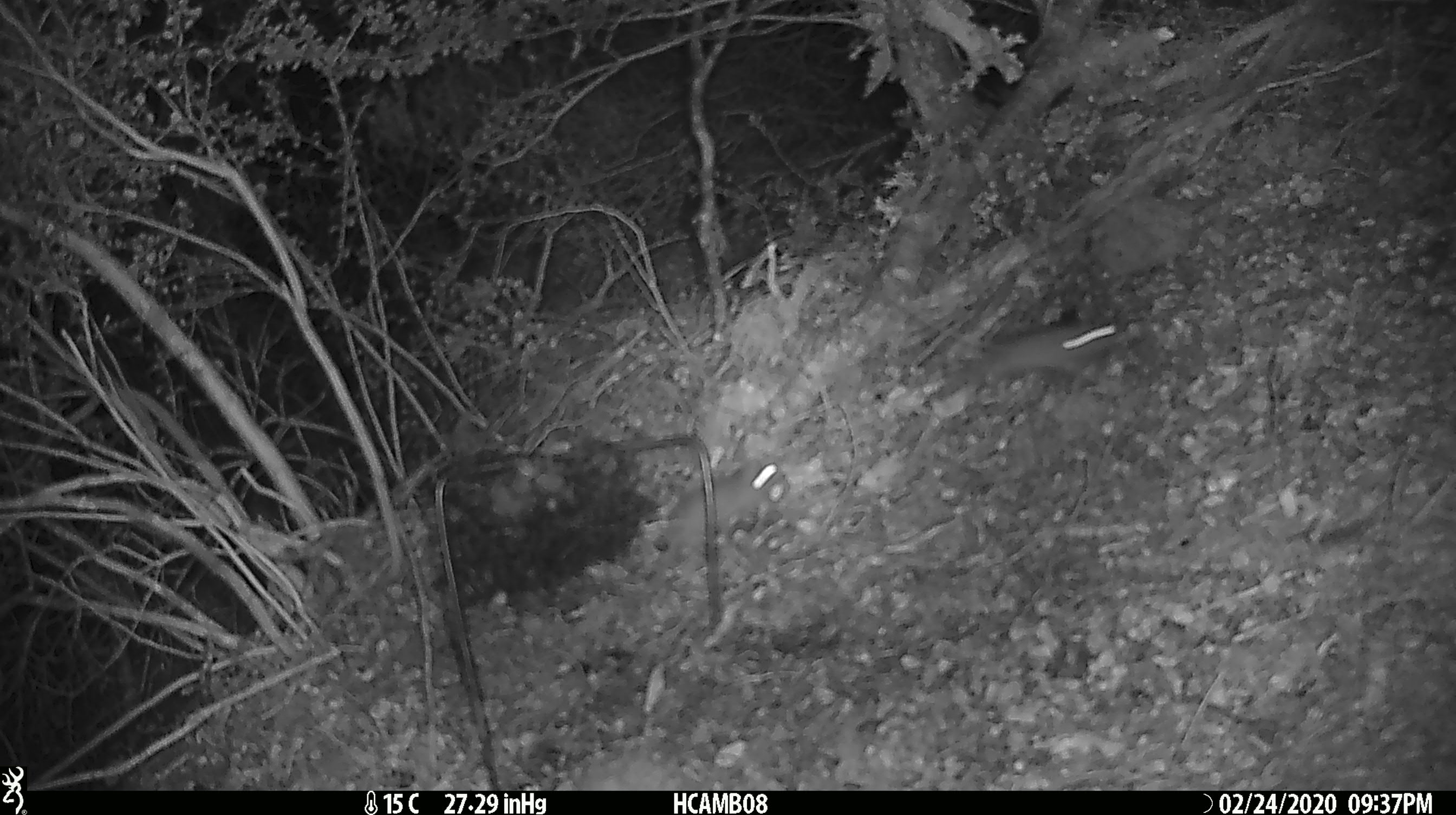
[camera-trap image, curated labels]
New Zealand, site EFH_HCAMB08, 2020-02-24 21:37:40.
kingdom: Animalia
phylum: Chordata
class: Mammalia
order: Rodentia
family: Muridae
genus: Mus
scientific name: Mus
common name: mouse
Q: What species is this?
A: Mouse (Mus).